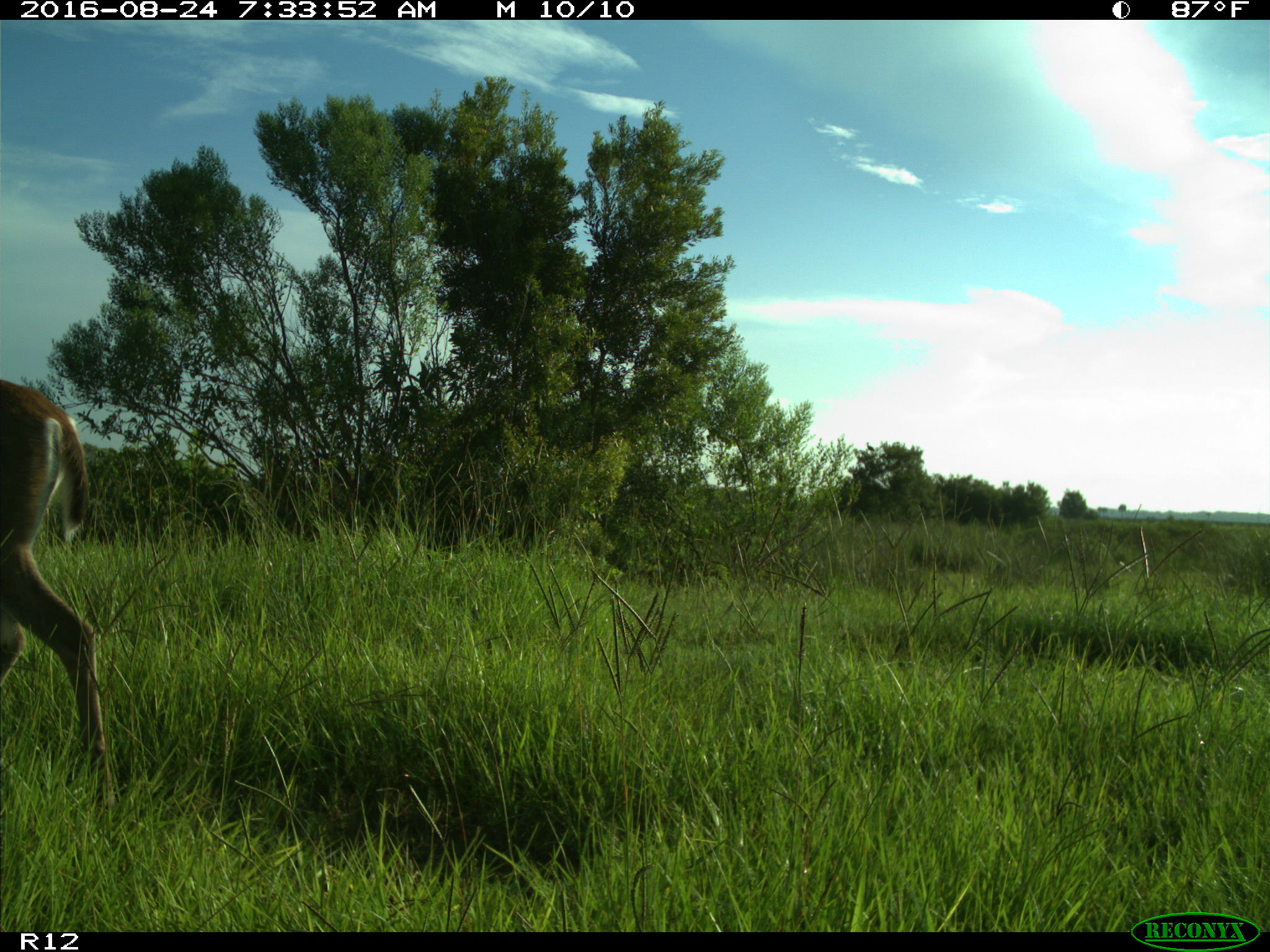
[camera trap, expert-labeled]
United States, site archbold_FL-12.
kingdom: Animalia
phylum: Chordata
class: Mammalia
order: Artiodactyla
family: Cervidae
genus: Odocoileus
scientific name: Odocoileus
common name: deer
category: unidentified deer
Unidentified deer (deer) (Odocoileus).